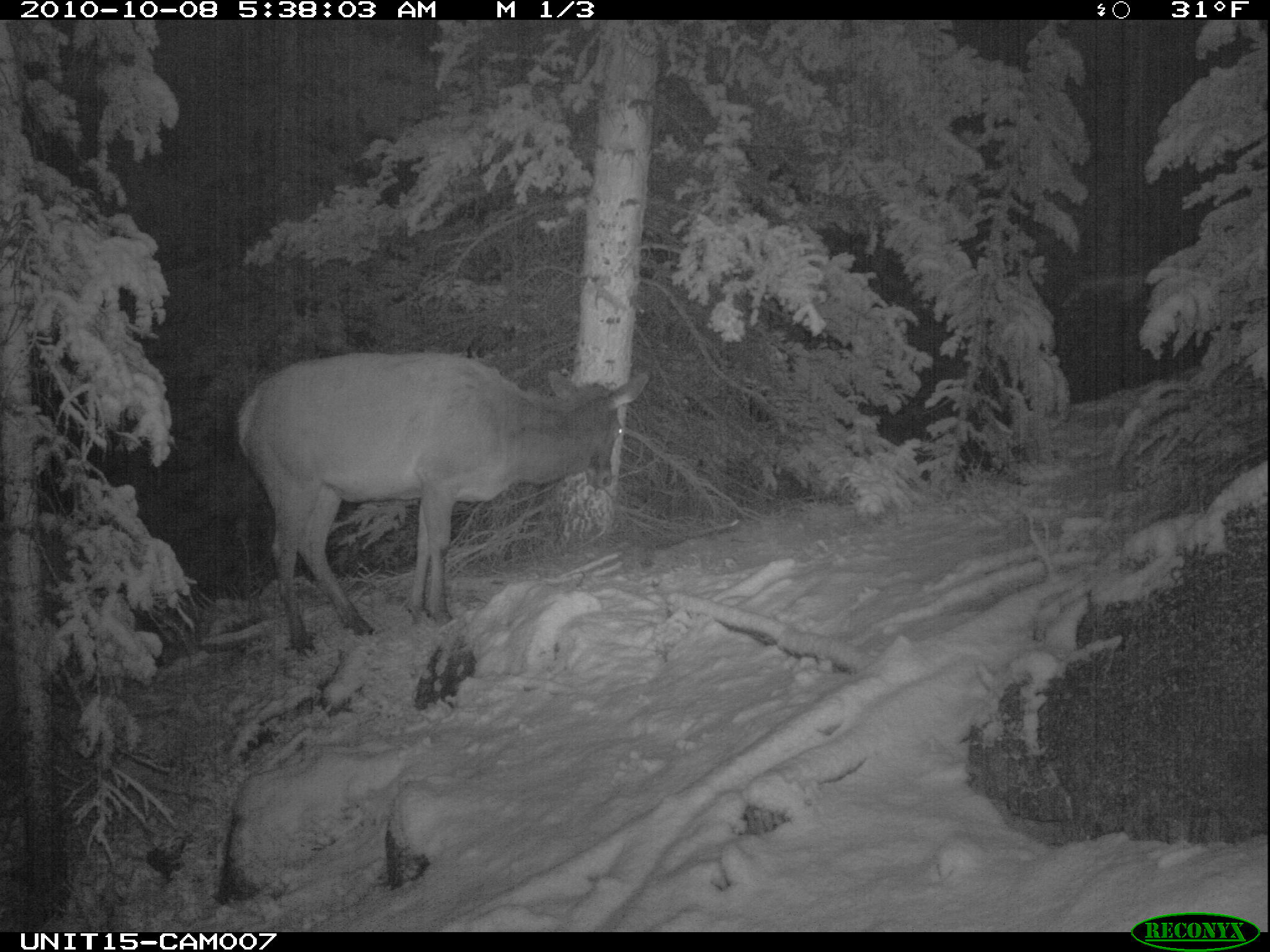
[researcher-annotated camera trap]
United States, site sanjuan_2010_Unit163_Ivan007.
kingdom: Animalia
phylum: Chordata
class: Mammalia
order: Artiodactyla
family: Cervidae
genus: Cervus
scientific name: Cervus elaphus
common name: red deer